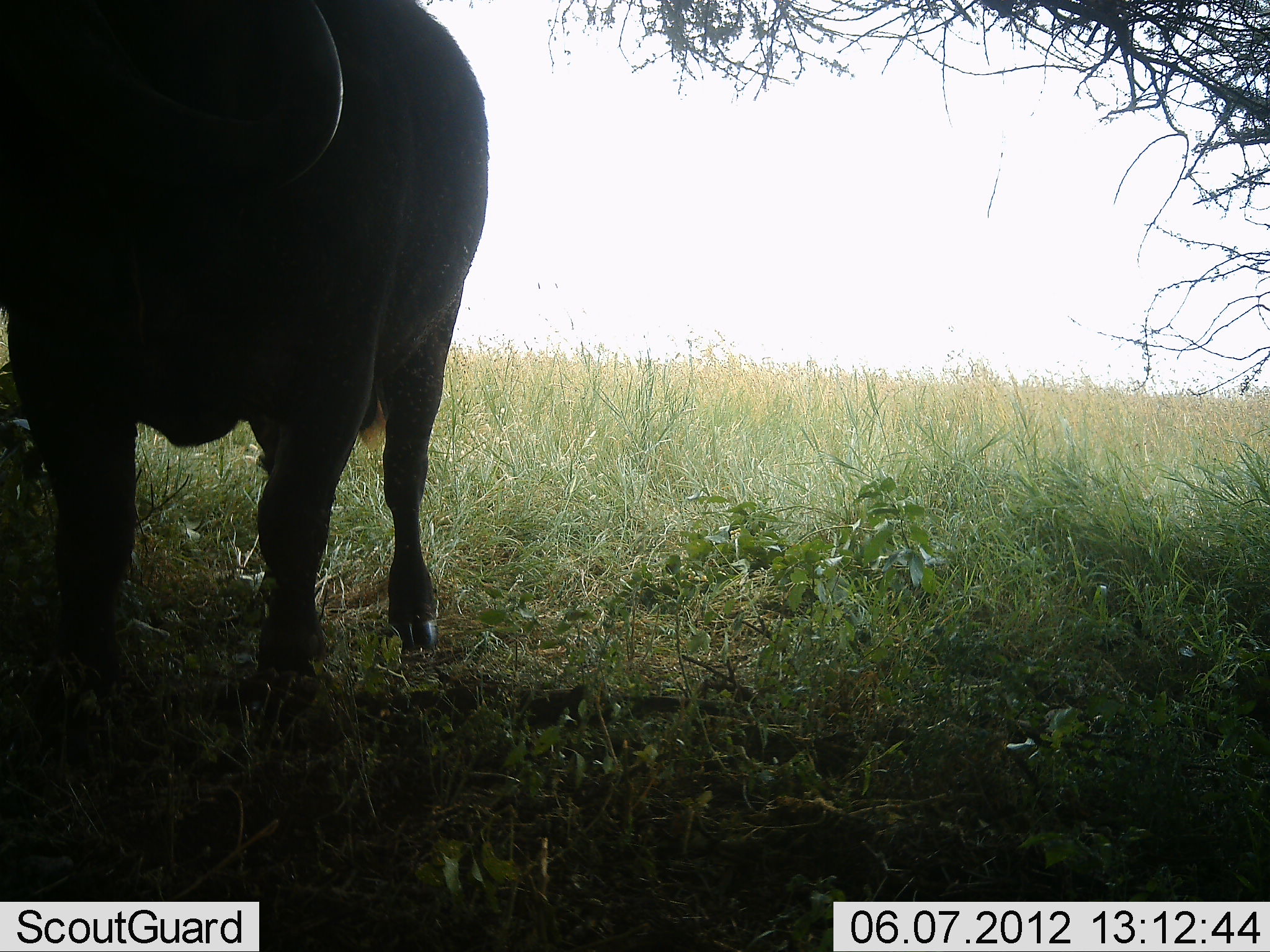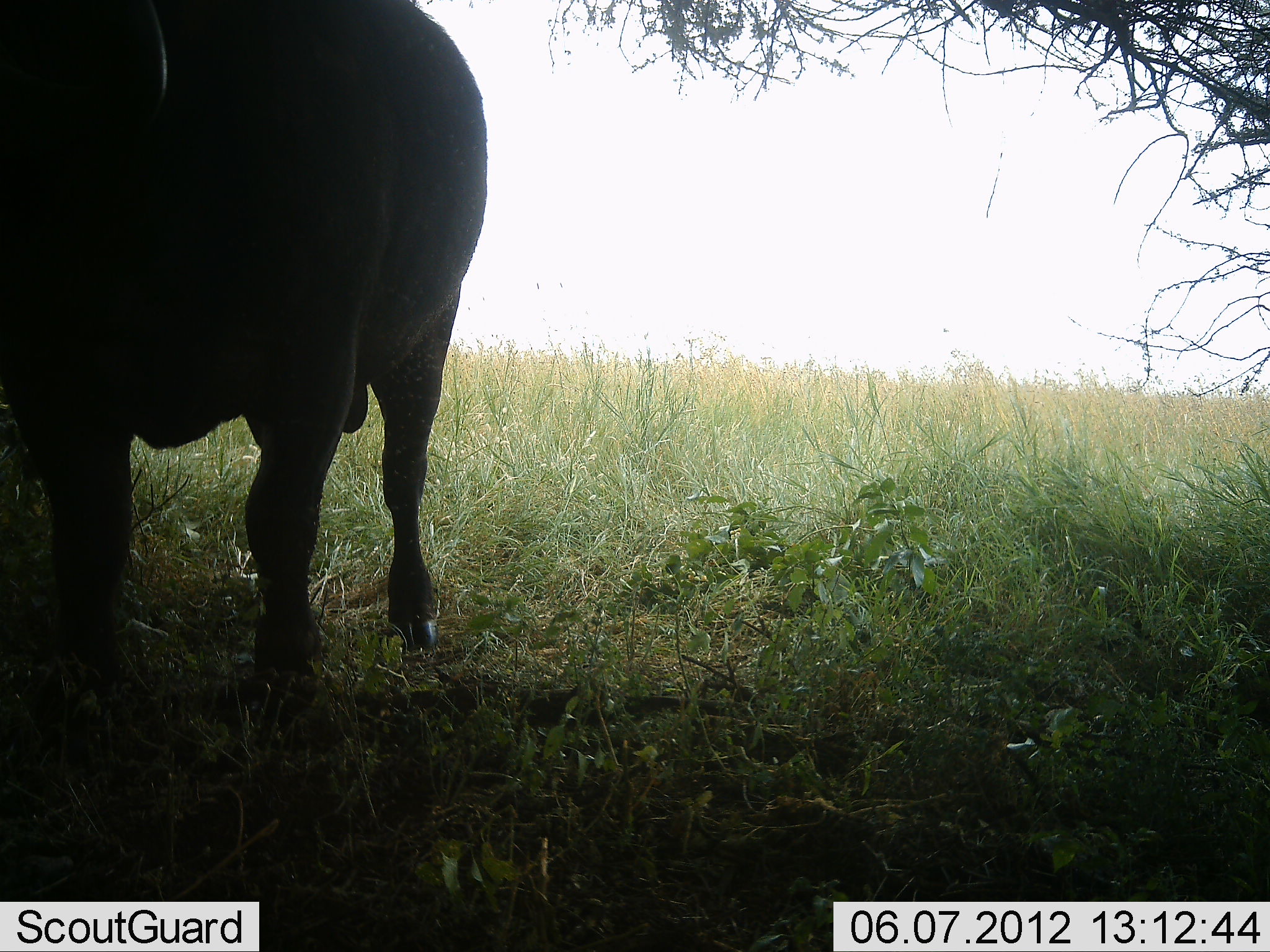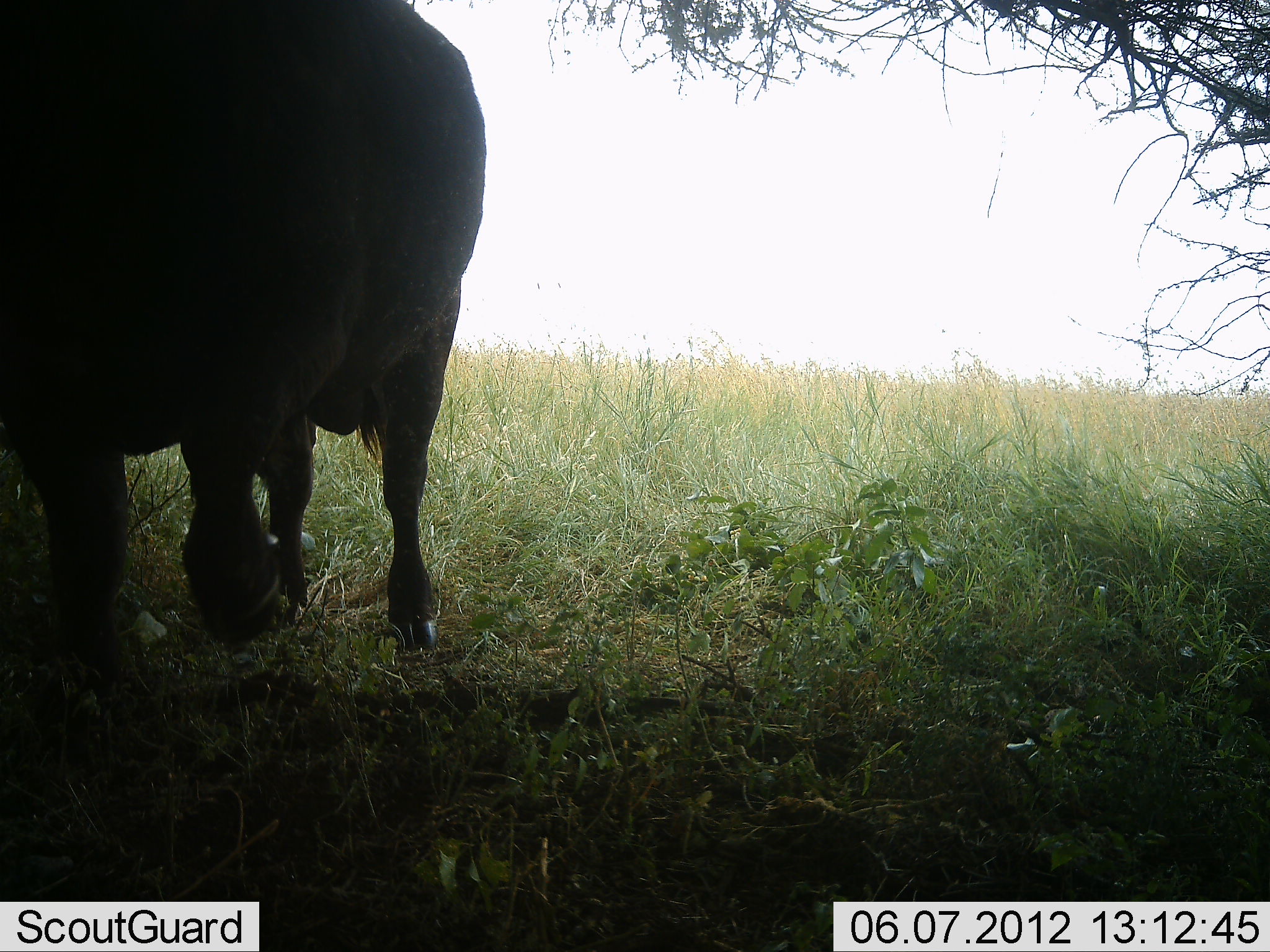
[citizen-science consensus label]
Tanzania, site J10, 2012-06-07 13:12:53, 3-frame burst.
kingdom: Animalia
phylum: Chordata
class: Mammalia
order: Artiodactyla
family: Bovidae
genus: Syncerus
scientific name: Syncerus caffer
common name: cape buffalo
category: buffalo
Buffalo (cape buffalo) (Syncerus caffer), count 1. Behavior (volunteer vote fractions): standing 70%, resting 0%, moving 30%, interacting 0%. Young present (vote fraction): 0%. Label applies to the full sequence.